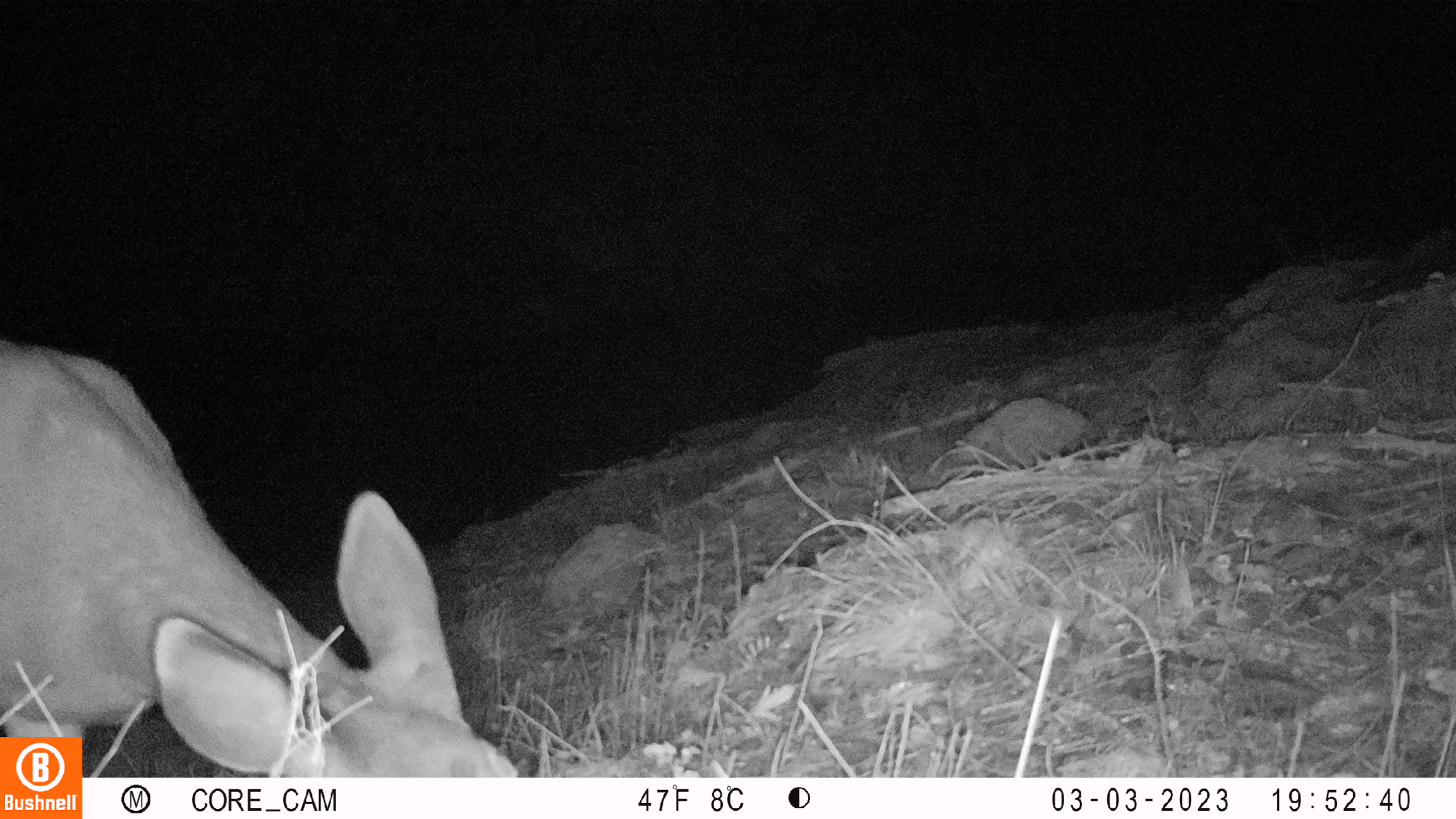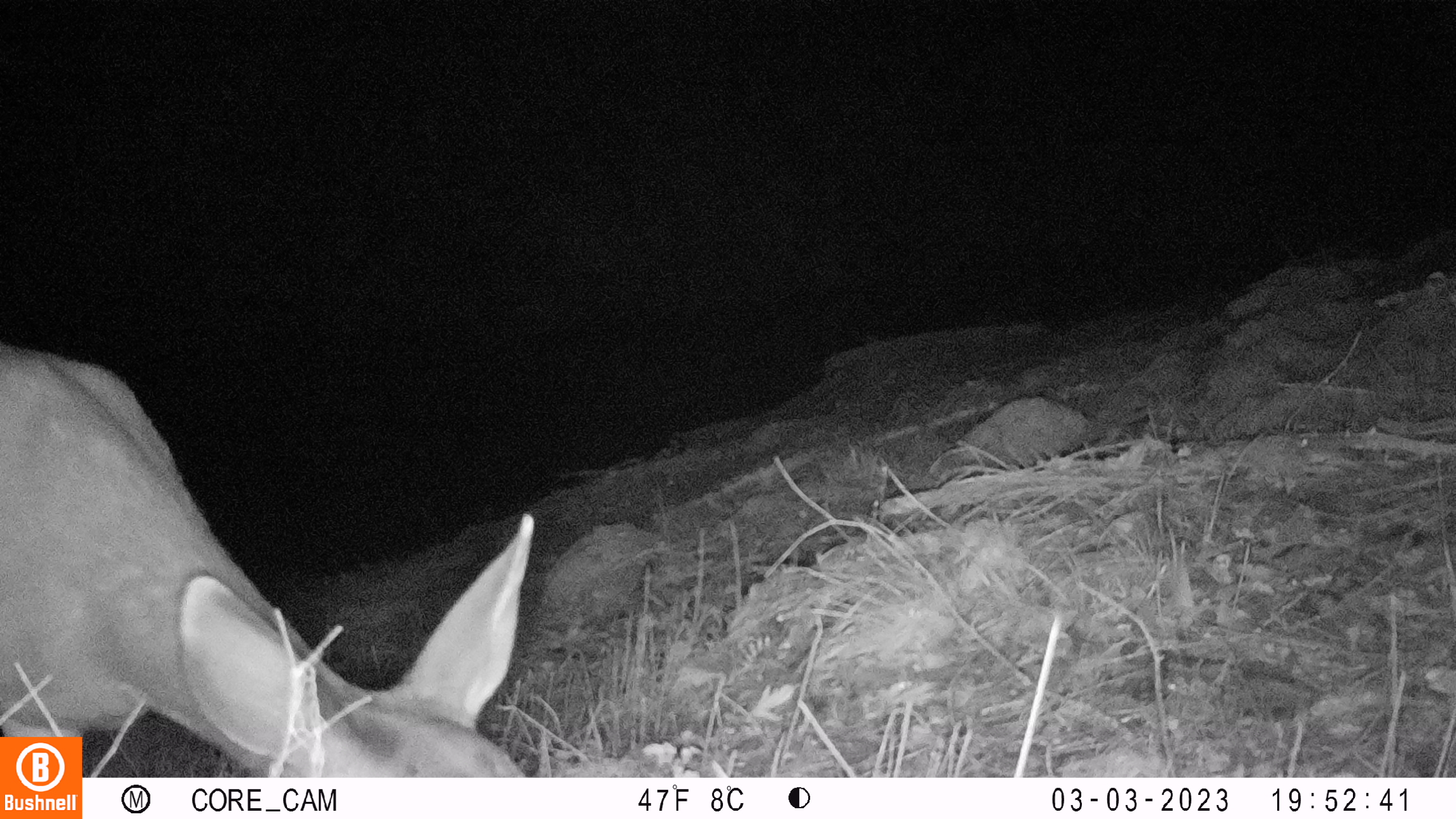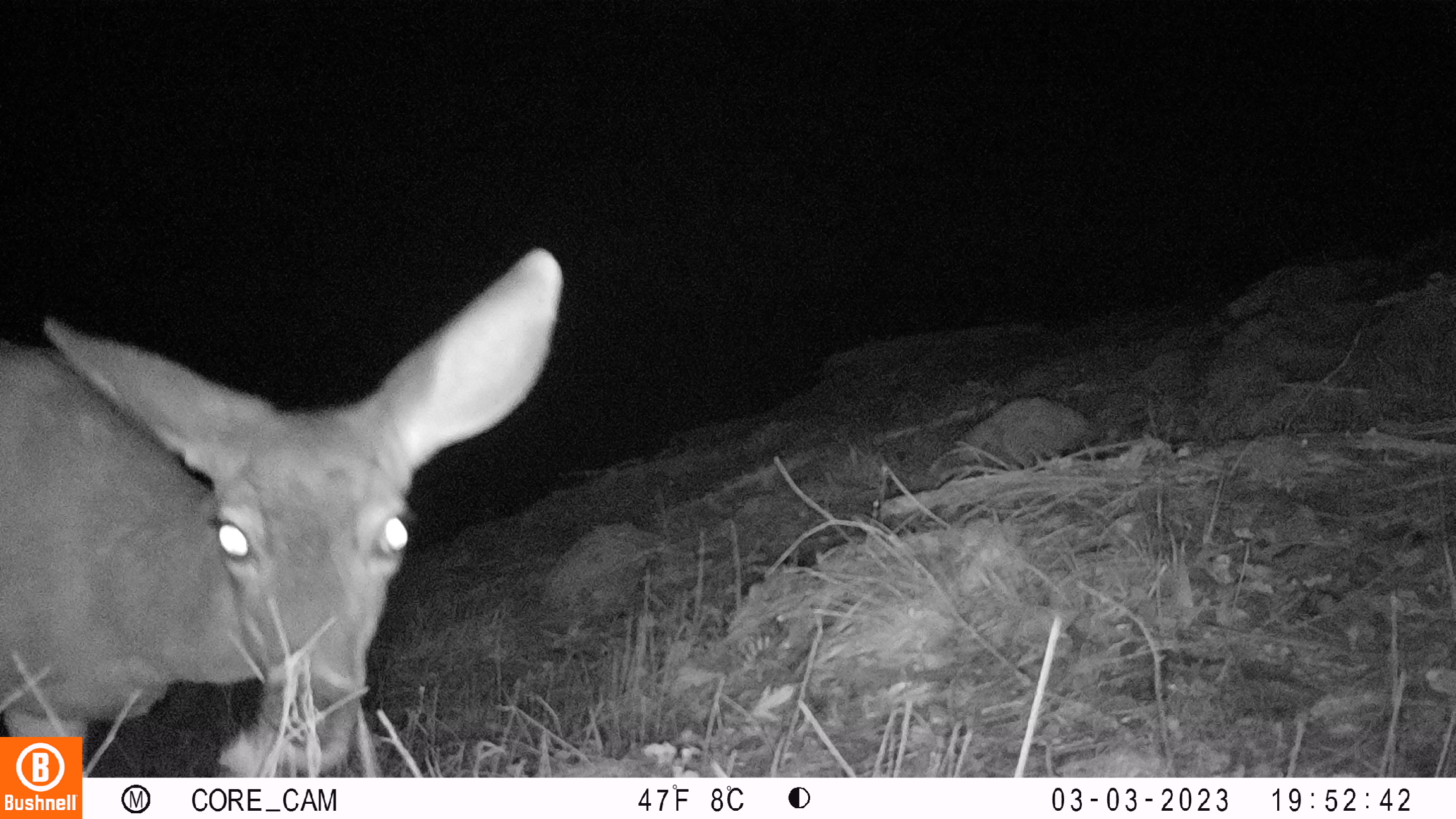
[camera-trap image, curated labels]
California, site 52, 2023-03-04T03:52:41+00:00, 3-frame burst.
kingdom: Animalia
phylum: Chordata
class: Mammalia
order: Artiodactyla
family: Cervidae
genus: Odocoileus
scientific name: Odocoileus hemionus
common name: mule deer